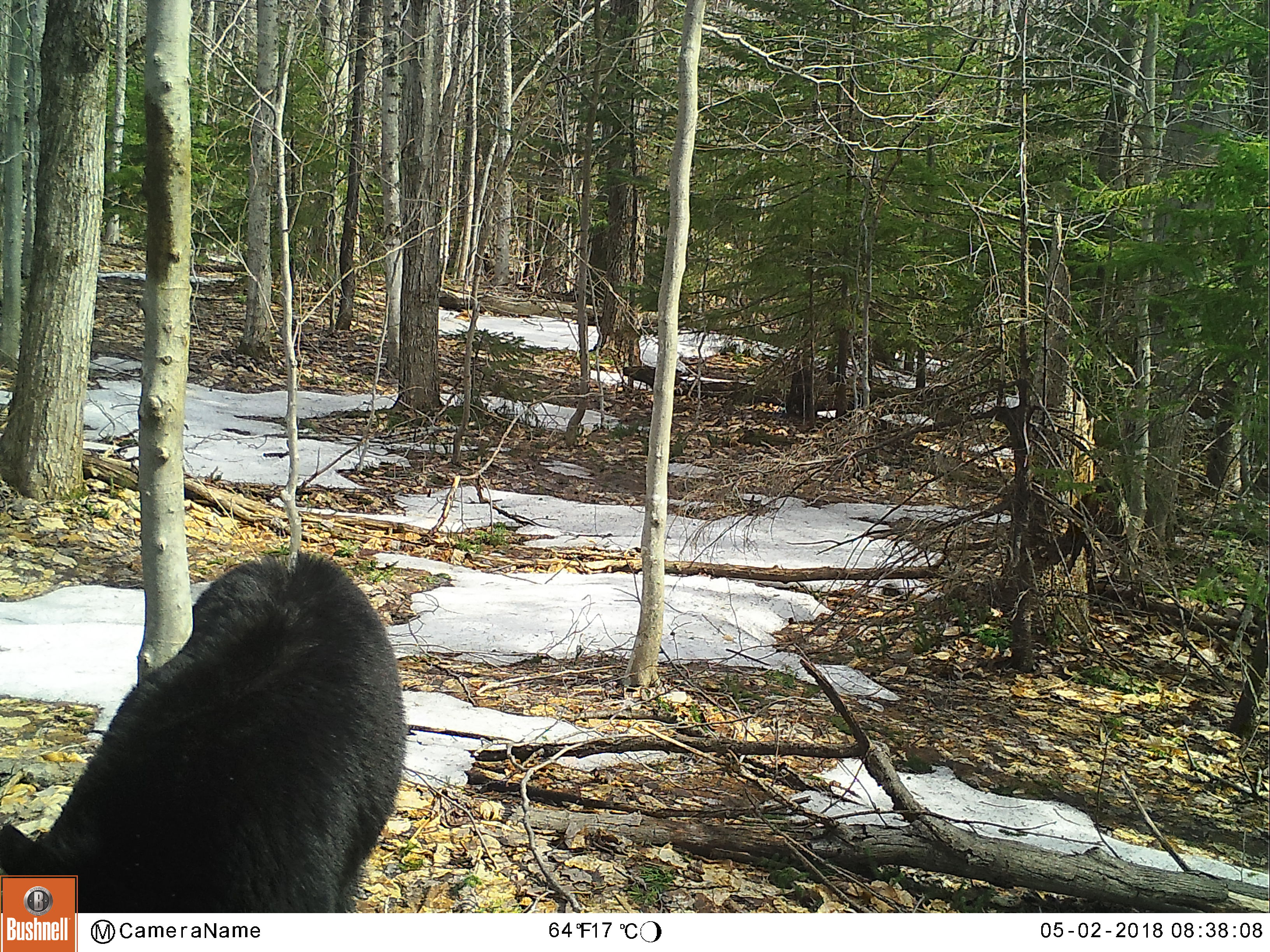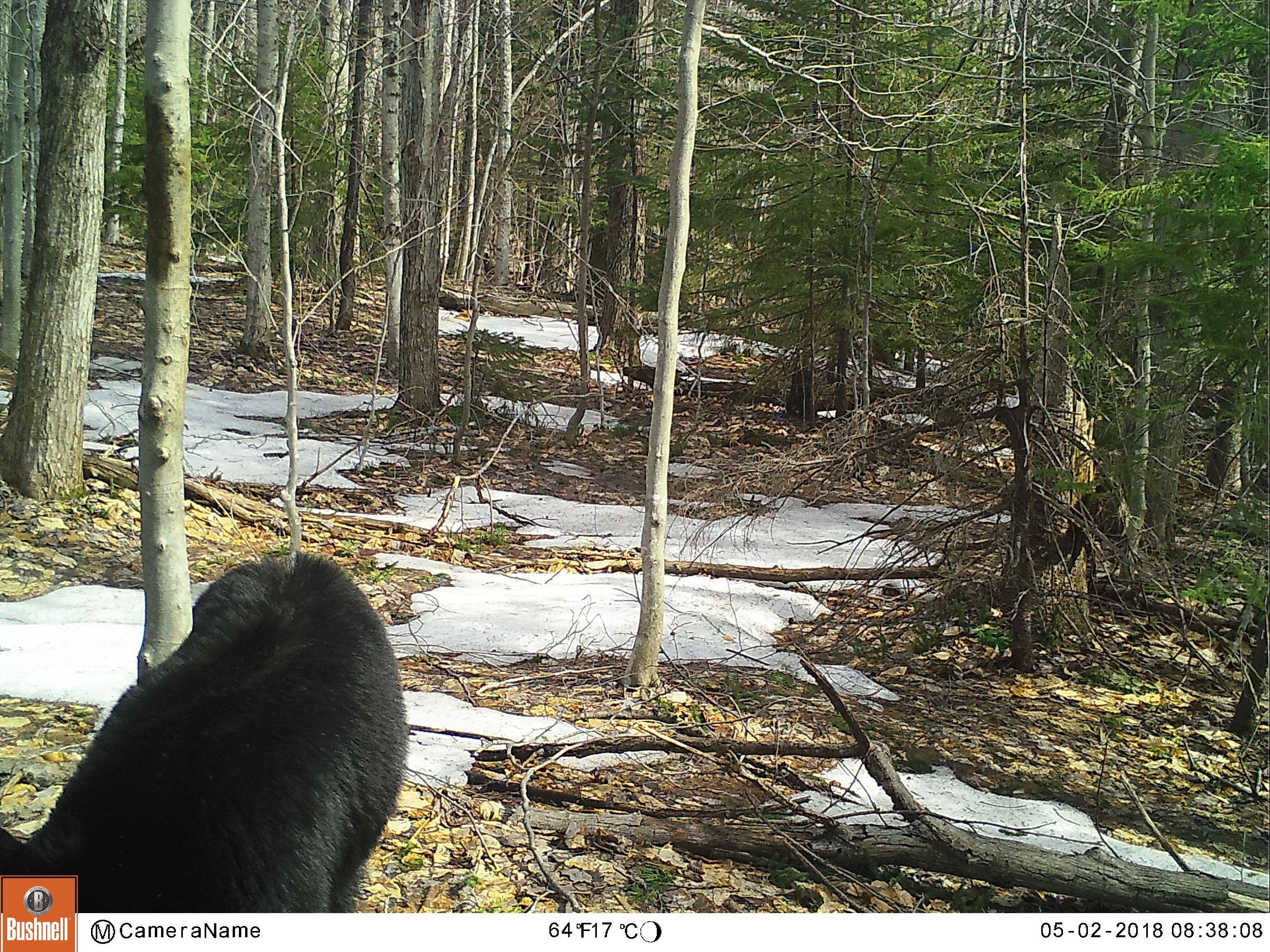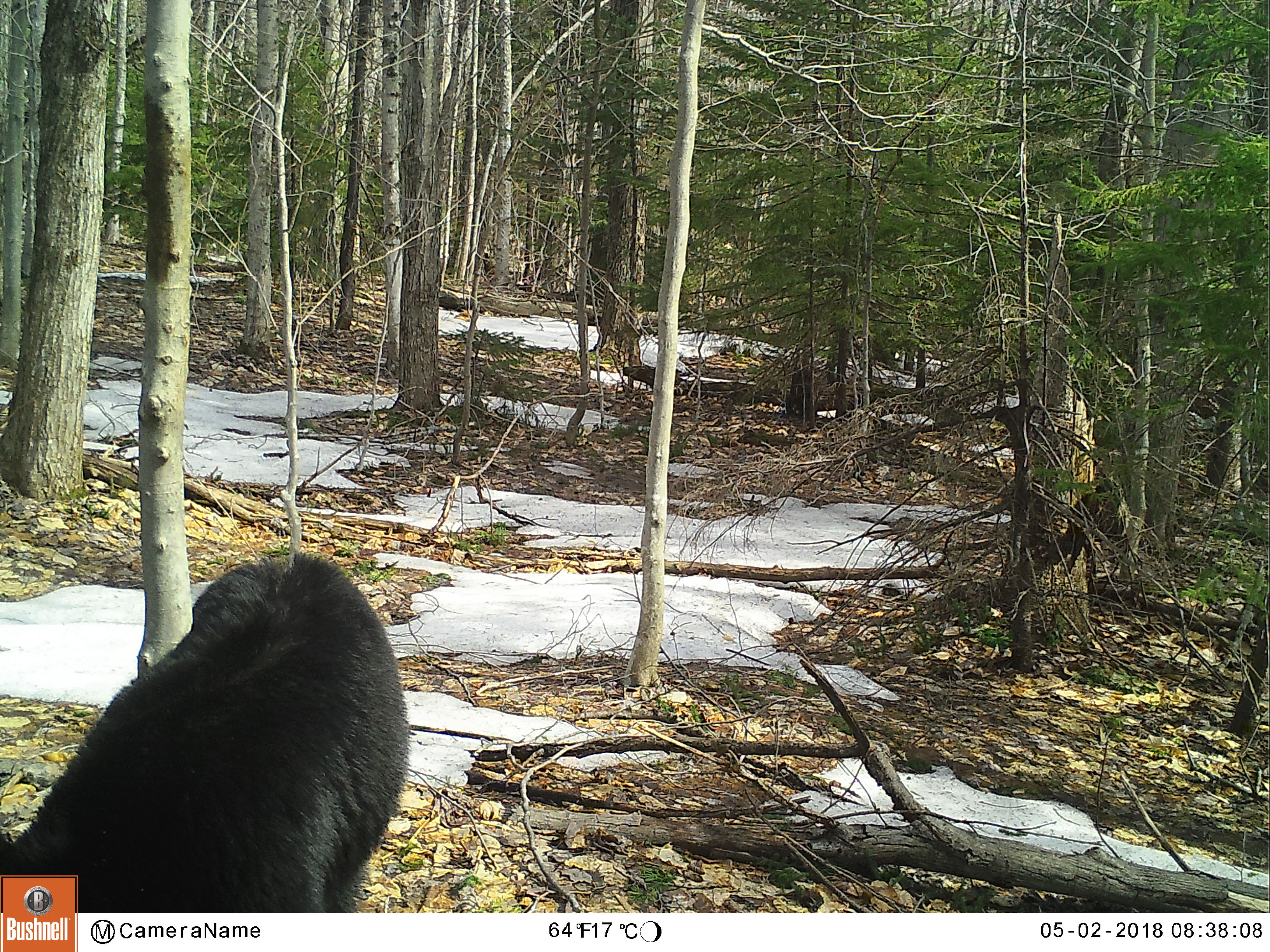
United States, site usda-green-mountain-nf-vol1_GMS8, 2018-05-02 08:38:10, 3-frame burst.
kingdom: Animalia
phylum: Chordata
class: Mammalia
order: Carnivora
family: Ursidae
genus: Ursus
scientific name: Ursus americanus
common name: black bear